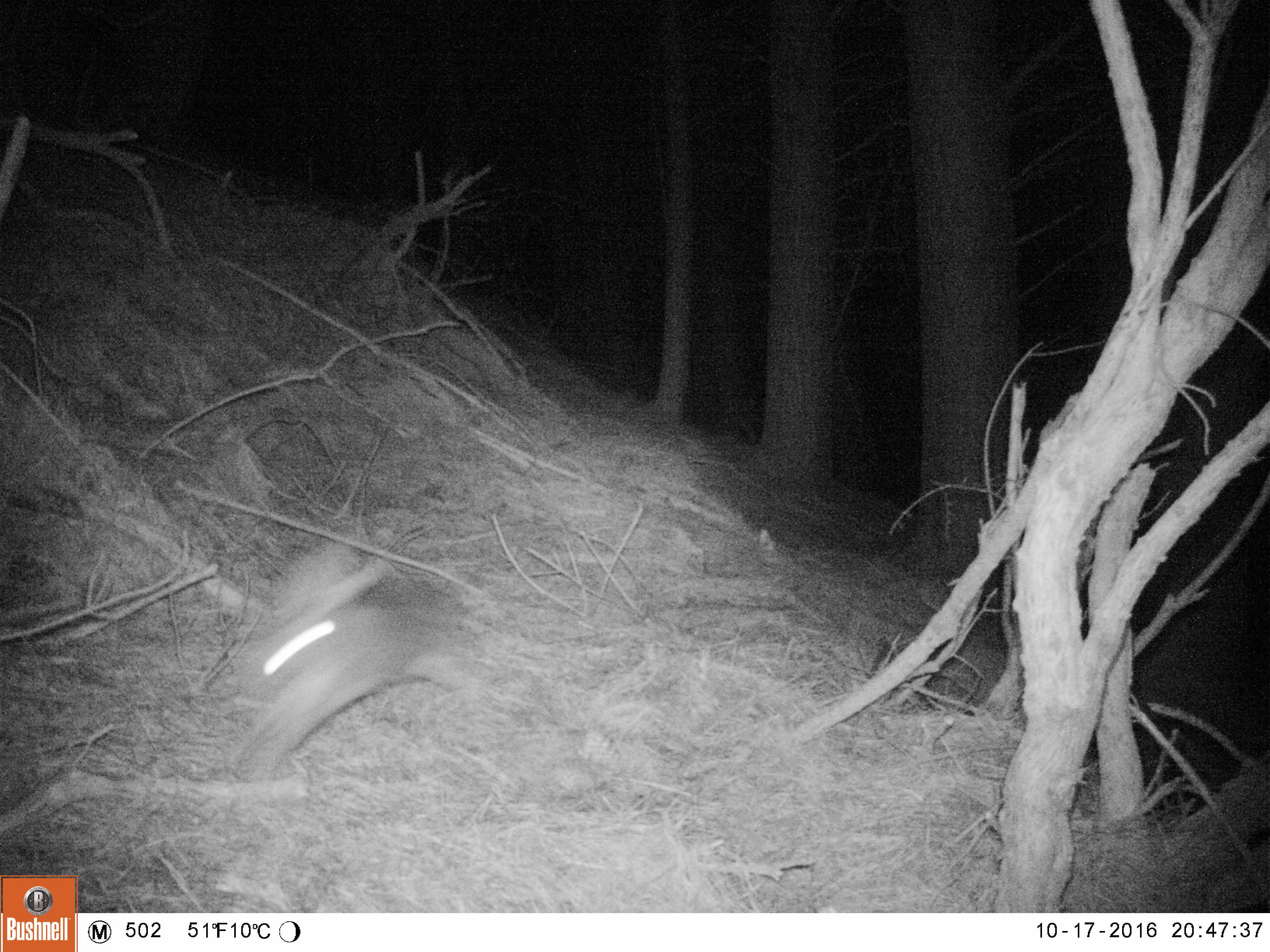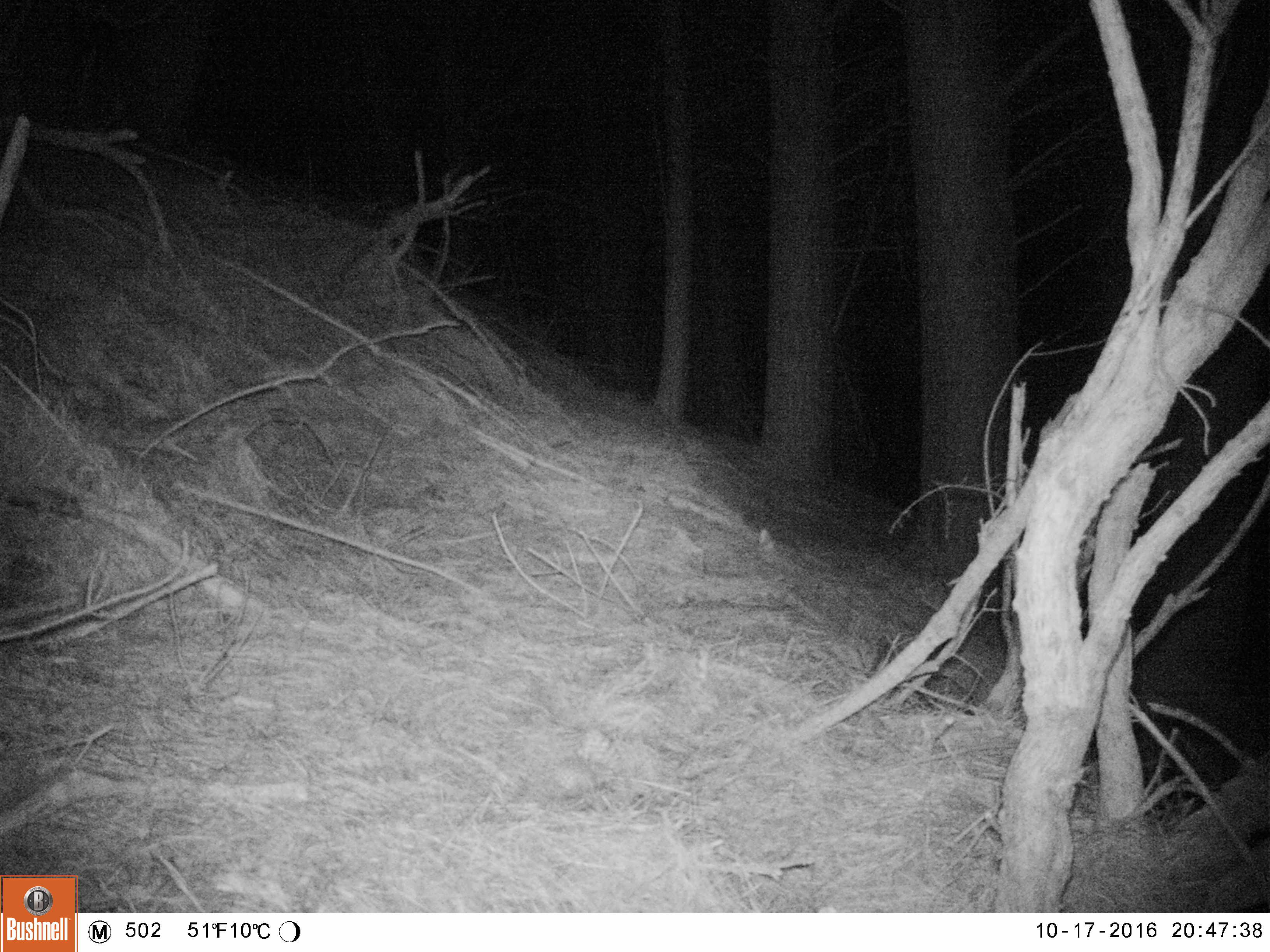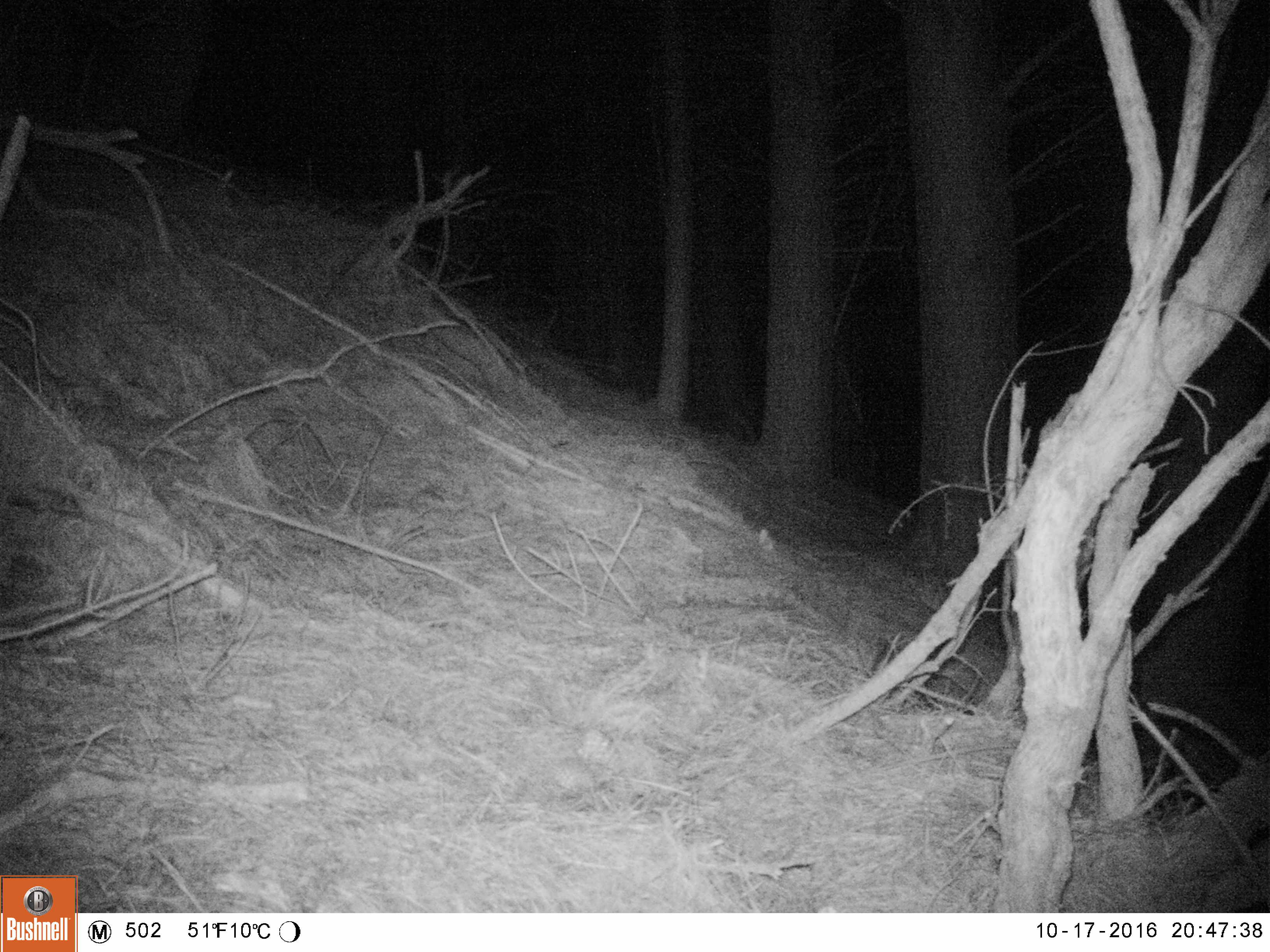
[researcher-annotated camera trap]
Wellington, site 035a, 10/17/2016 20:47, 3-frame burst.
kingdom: Animalia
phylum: Chordata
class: Mammalia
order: Lagomorpha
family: Leporidae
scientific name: Leporidae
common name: rabbit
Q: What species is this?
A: Rabbit (Leporidae).